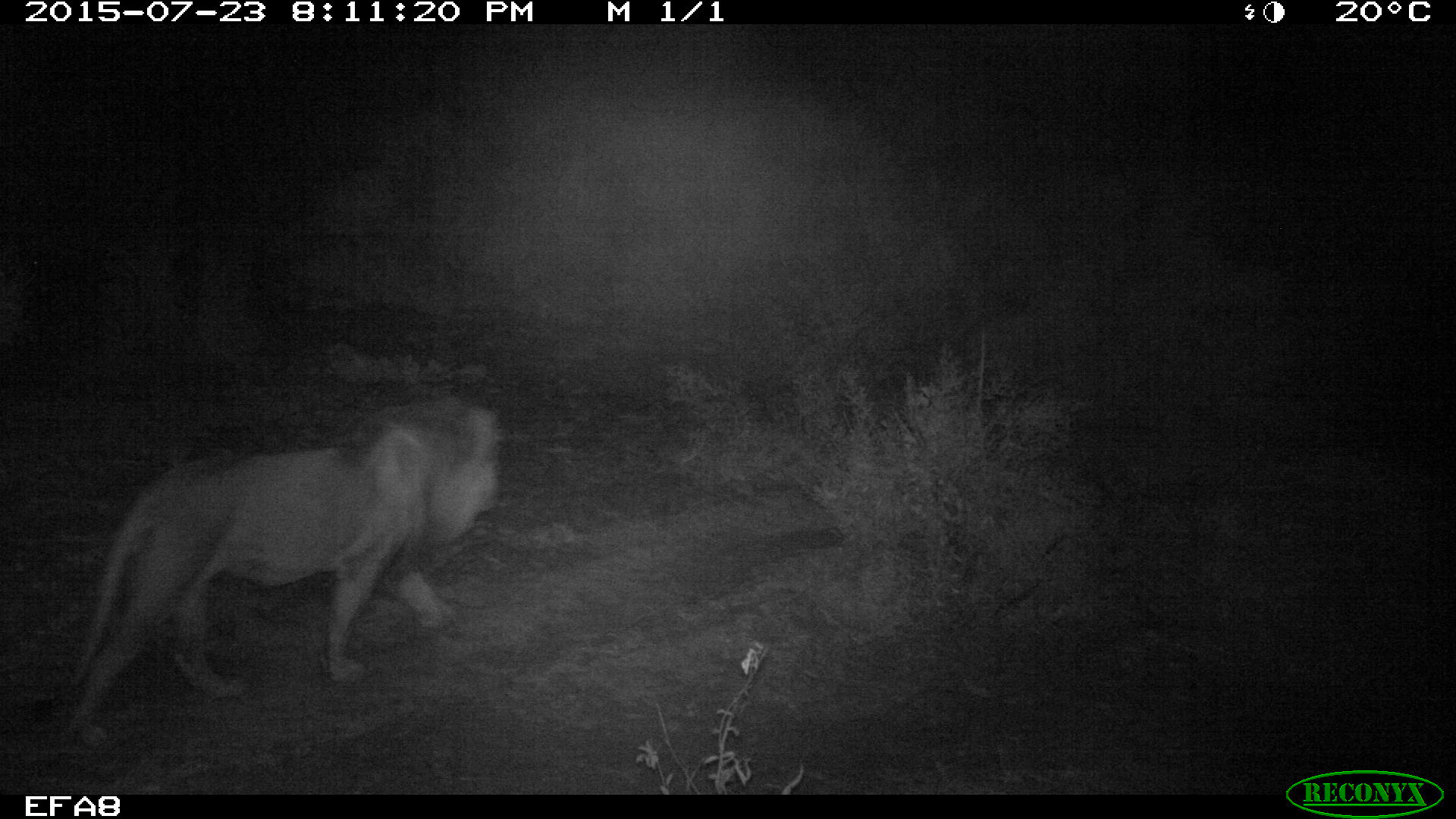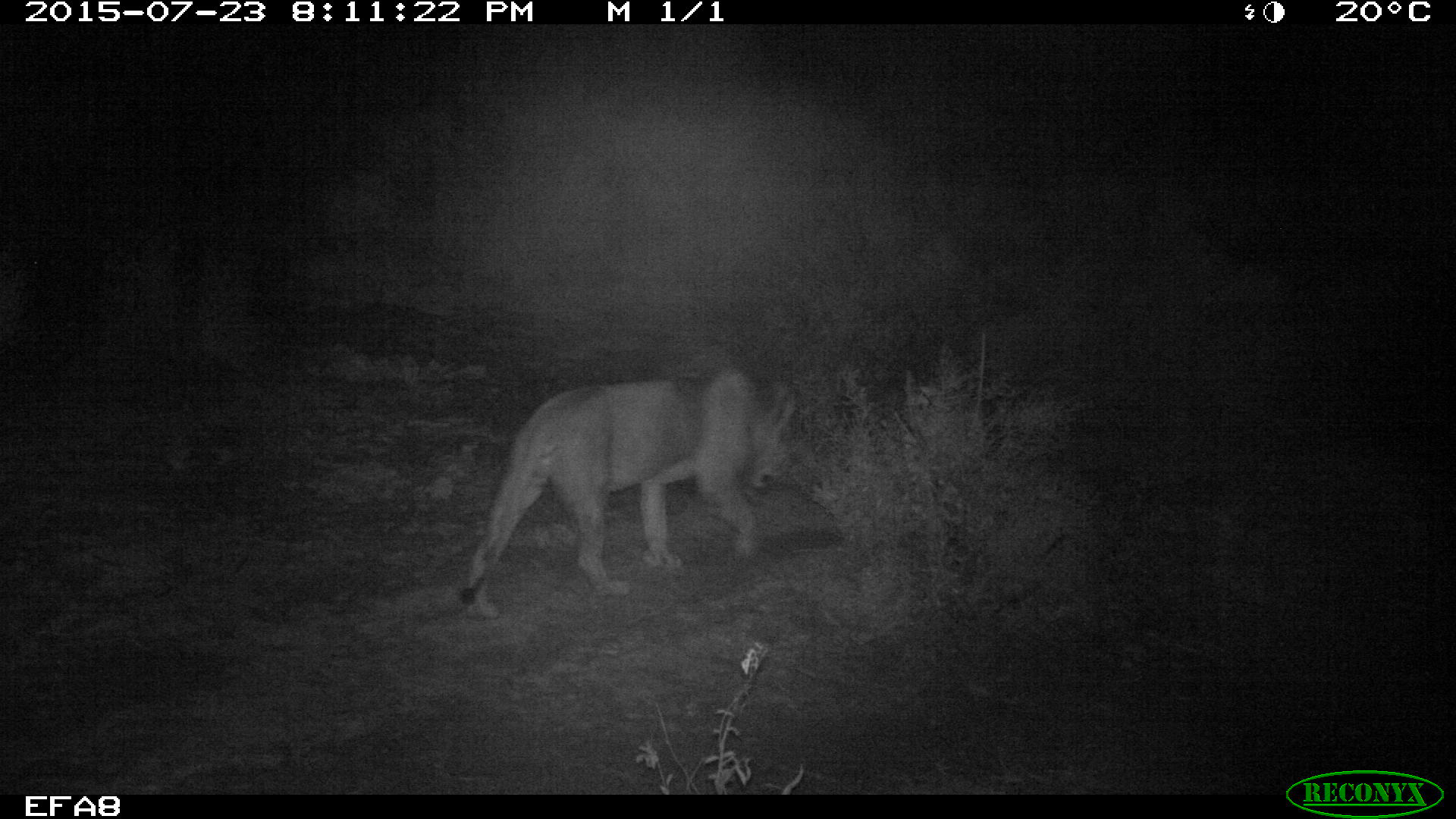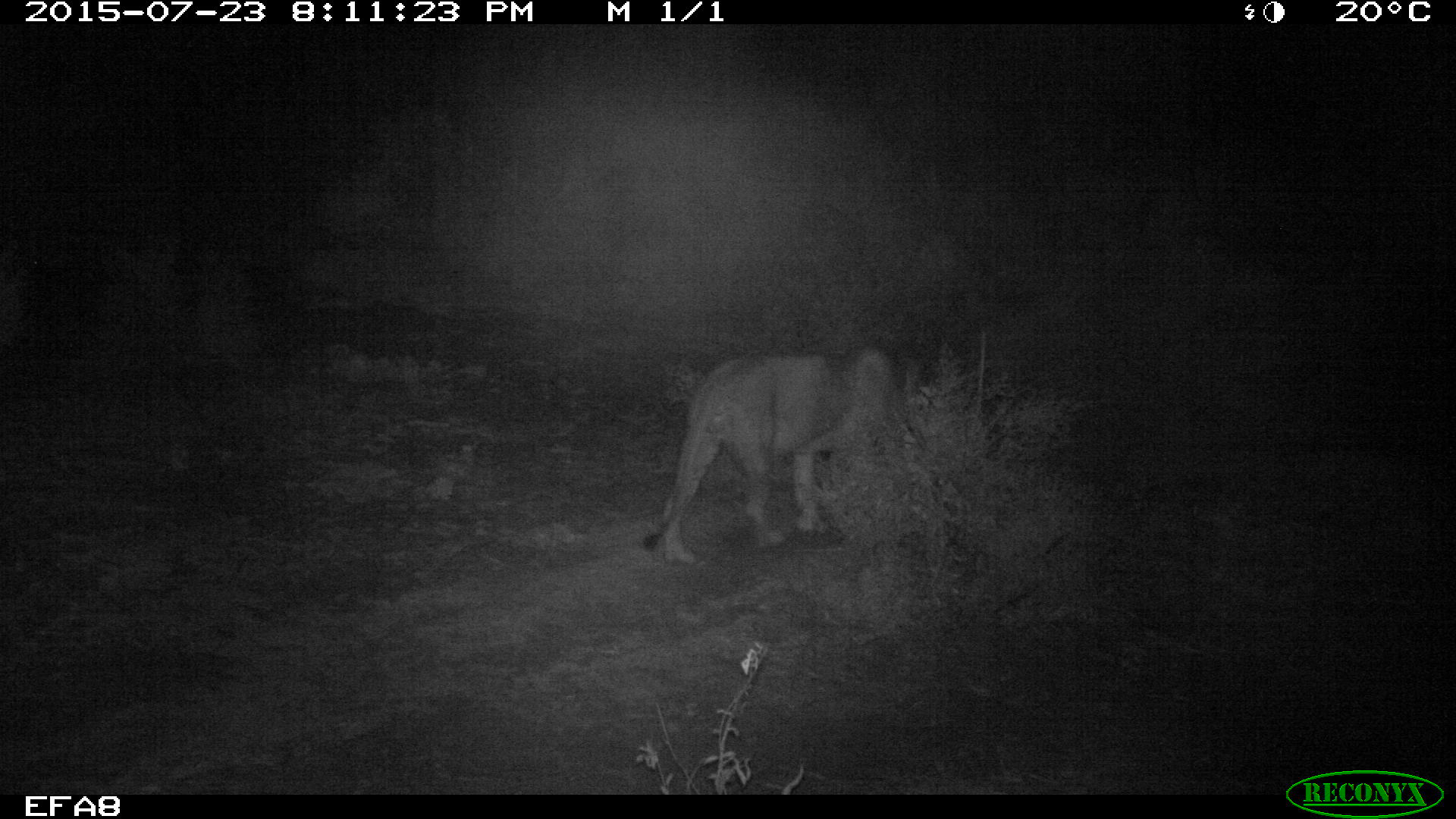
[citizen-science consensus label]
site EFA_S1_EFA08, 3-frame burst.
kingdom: Animalia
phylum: Chordata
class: Mammalia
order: Carnivora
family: Felidae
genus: Panthera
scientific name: Panthera leo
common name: lion male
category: lionmale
Lionmale (lion male) (Panthera leo), count 1. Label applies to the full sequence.